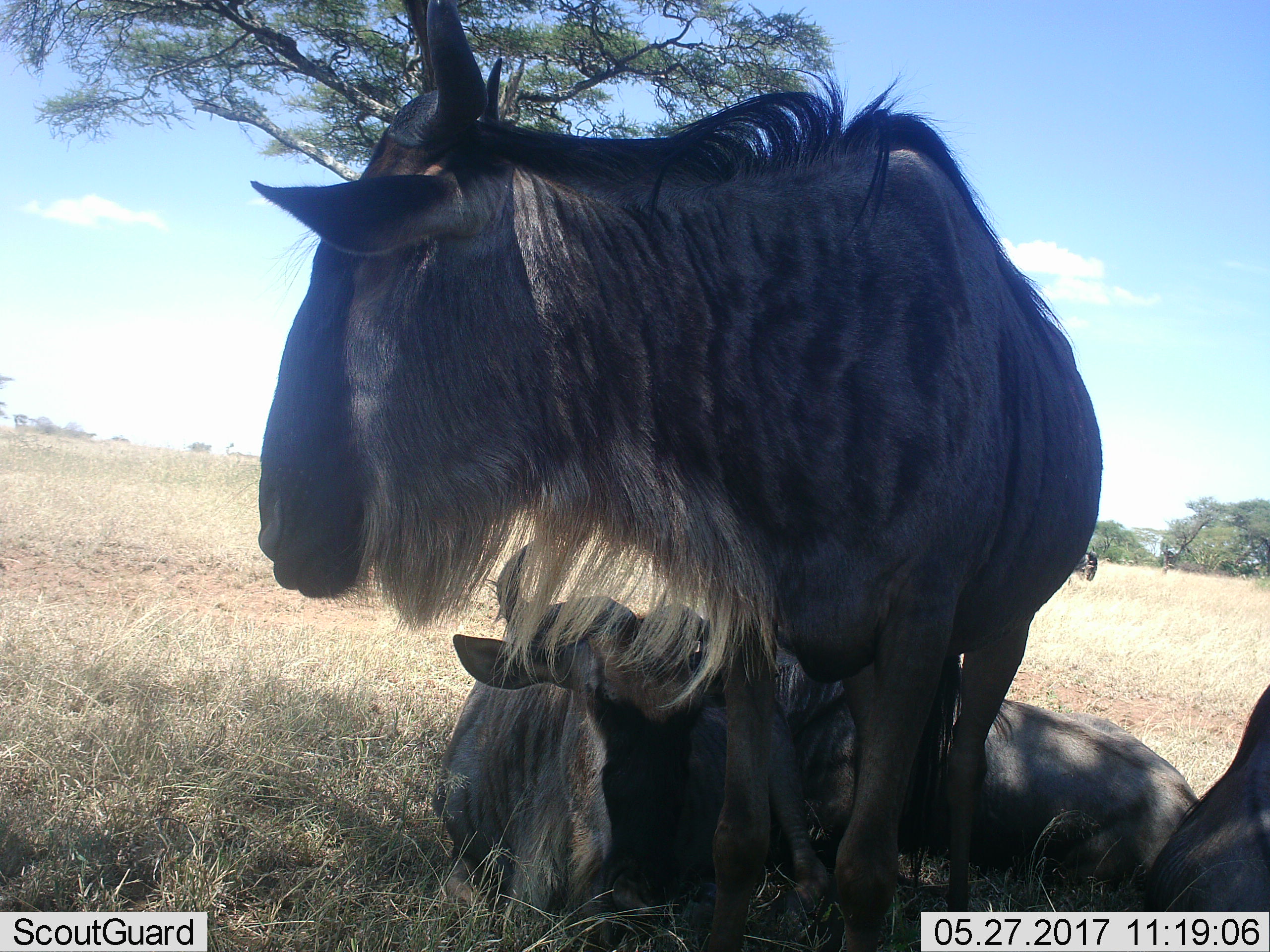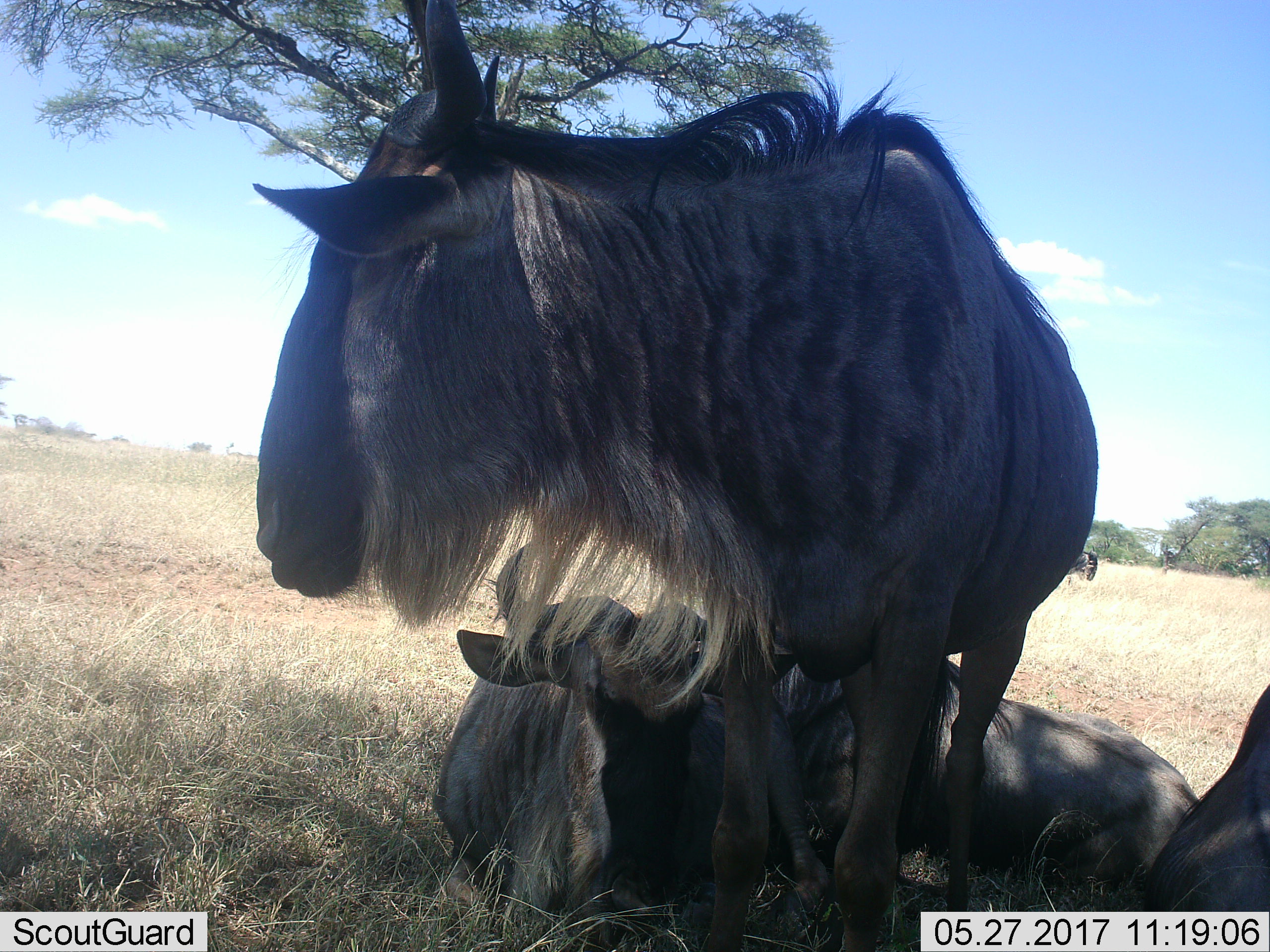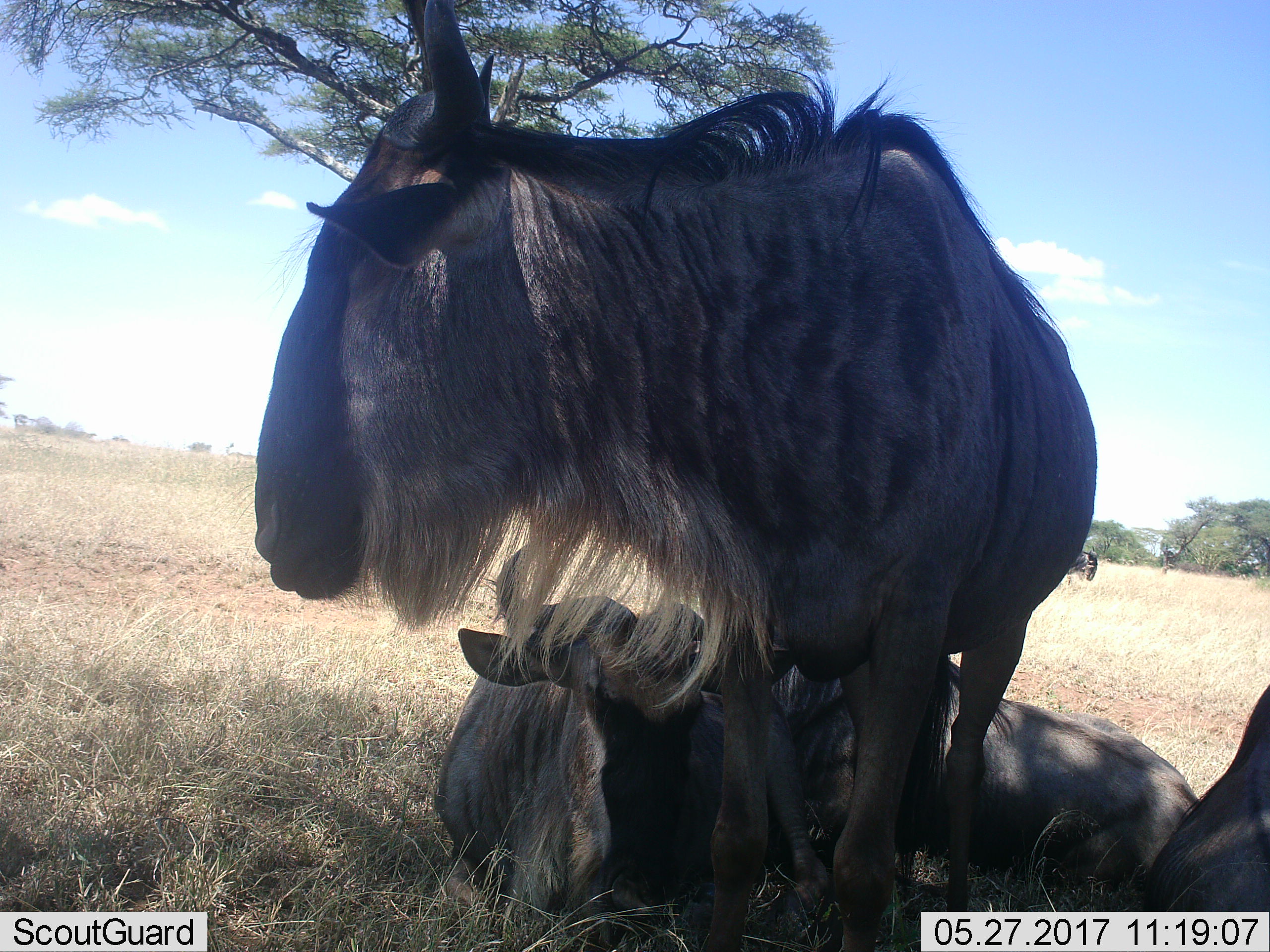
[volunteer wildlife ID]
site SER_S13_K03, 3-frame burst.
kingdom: Animalia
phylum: Chordata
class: Mammalia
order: Artiodactyla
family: Bovidae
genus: Connochaetes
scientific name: Connochaetes taurinus taurinus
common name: blue wildebeest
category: wildebeestblue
Wildebeestblue (blue wildebeest) (Connochaetes taurinus taurinus), count 4. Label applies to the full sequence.